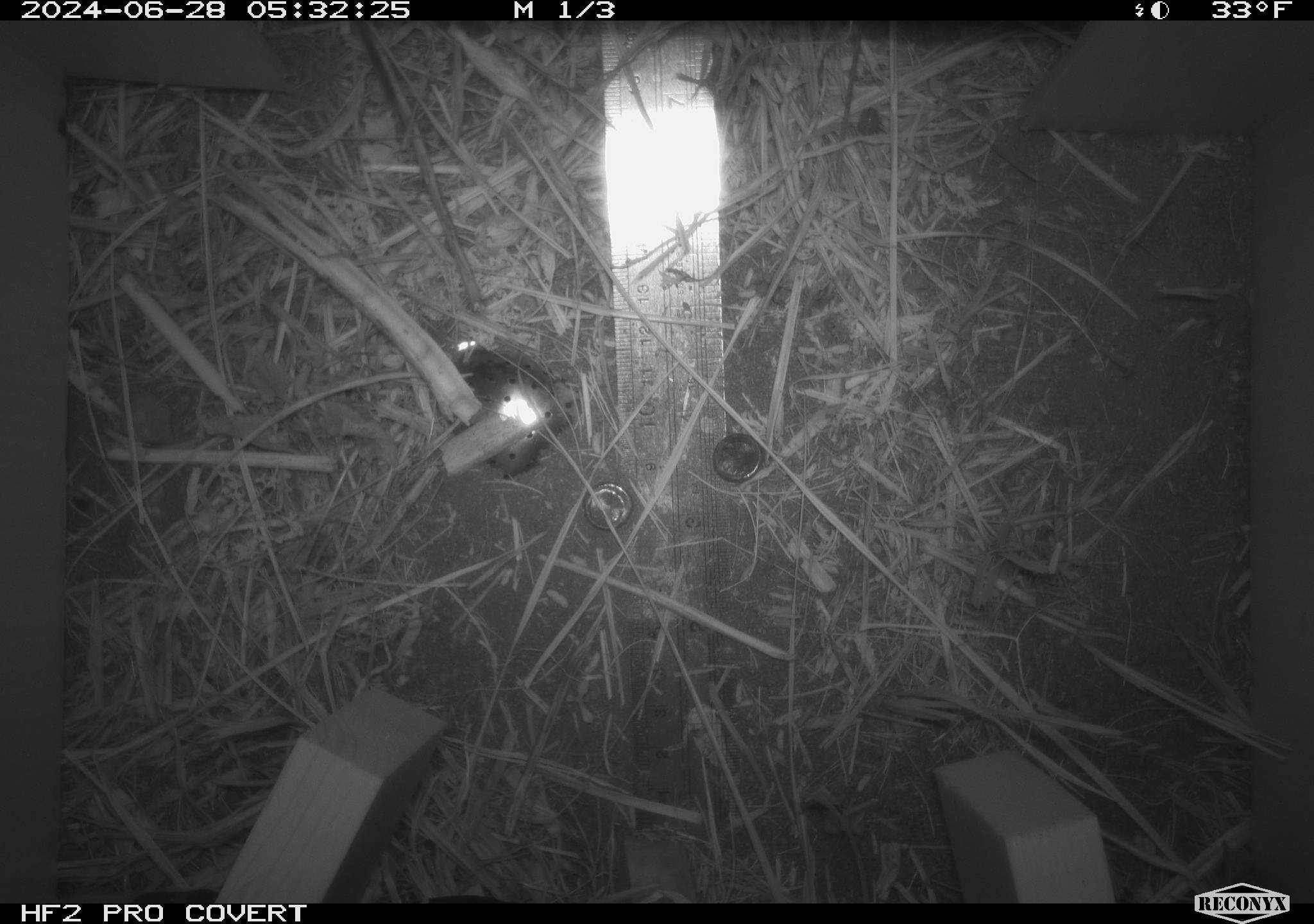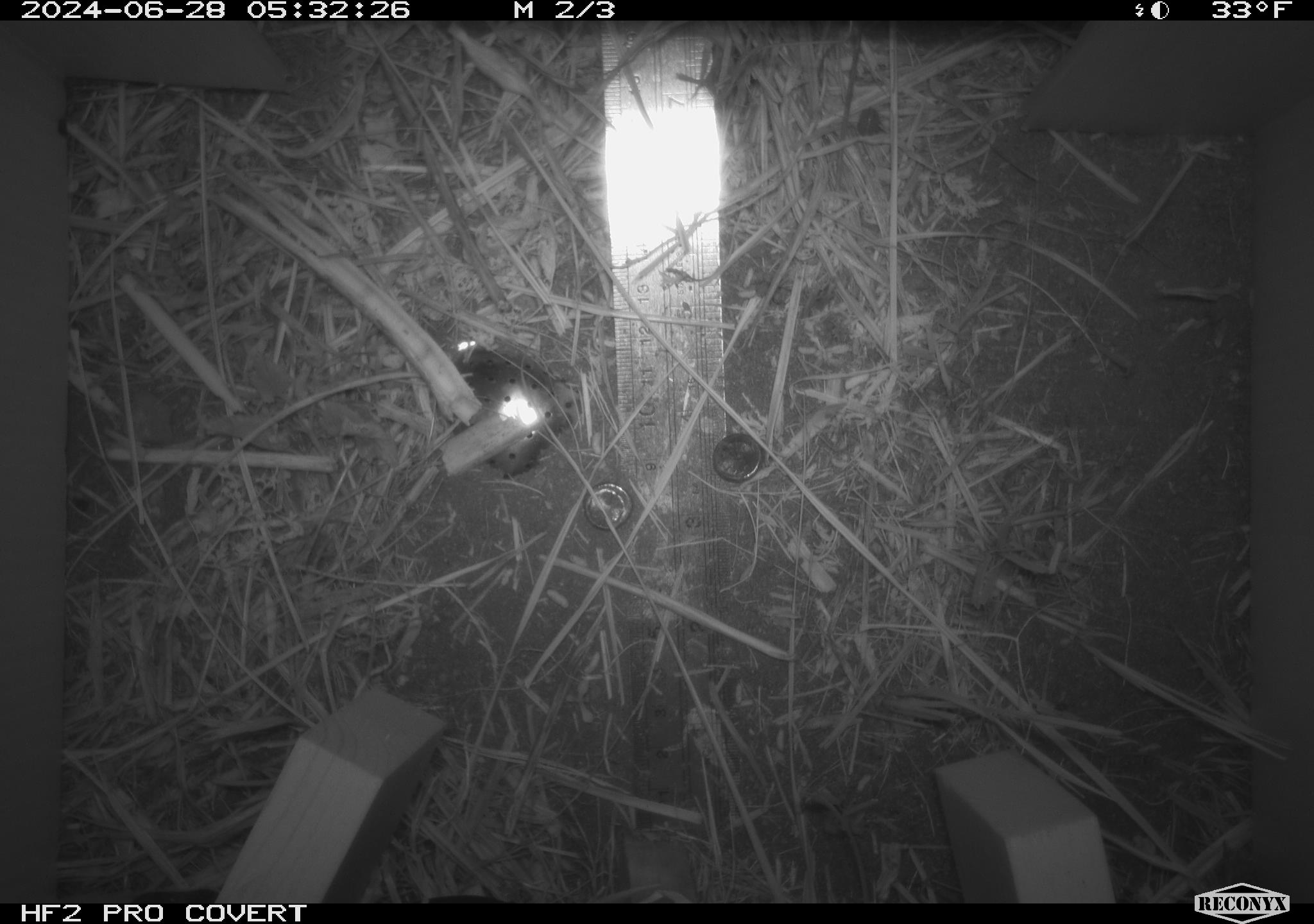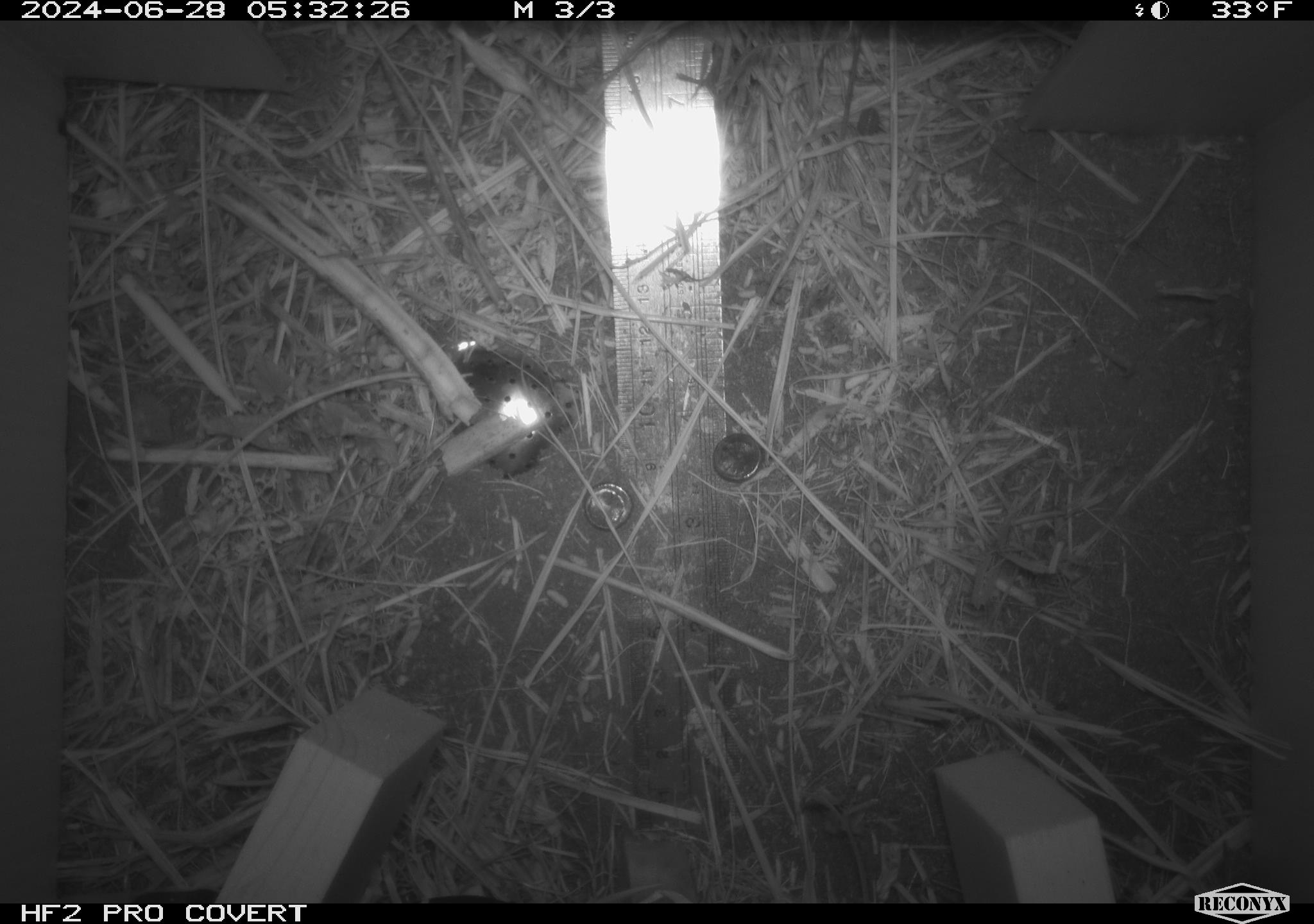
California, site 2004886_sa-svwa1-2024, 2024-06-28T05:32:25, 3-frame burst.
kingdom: Animalia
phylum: Chordata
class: Mammalia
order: Rodentia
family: Cricetidae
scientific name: Arvicolinae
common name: voles, lemmings, and muskrats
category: arvicolinae subfamily